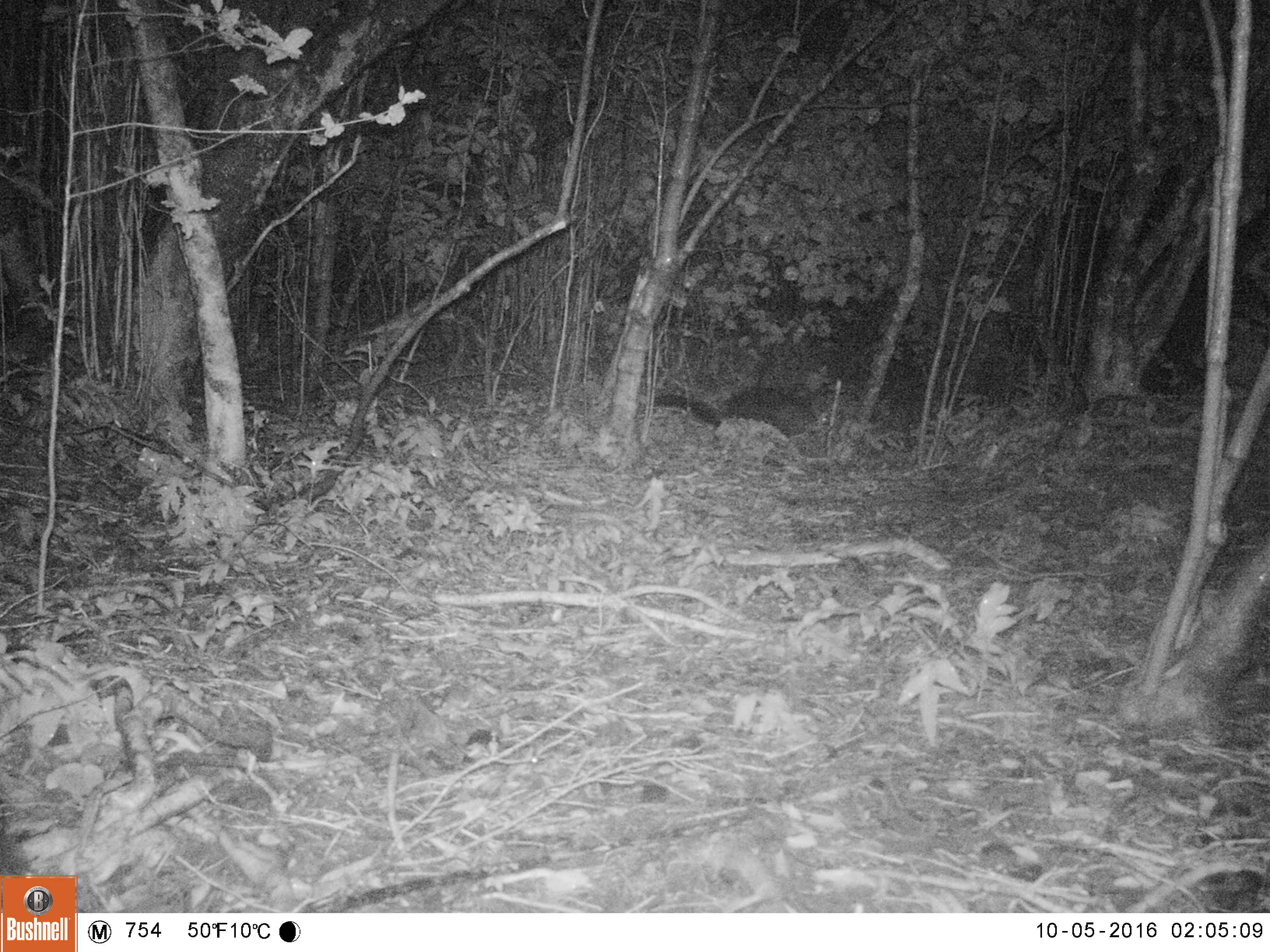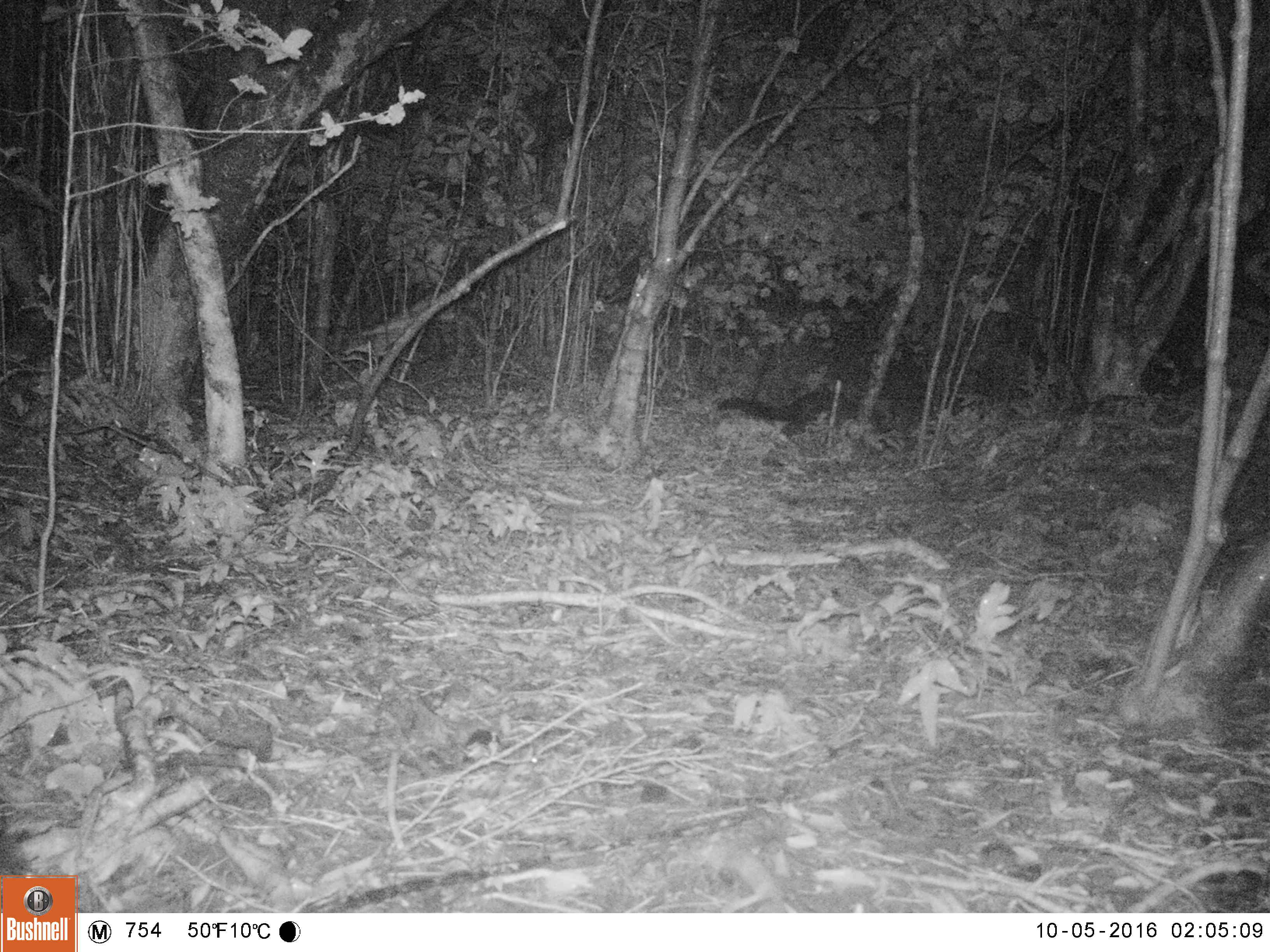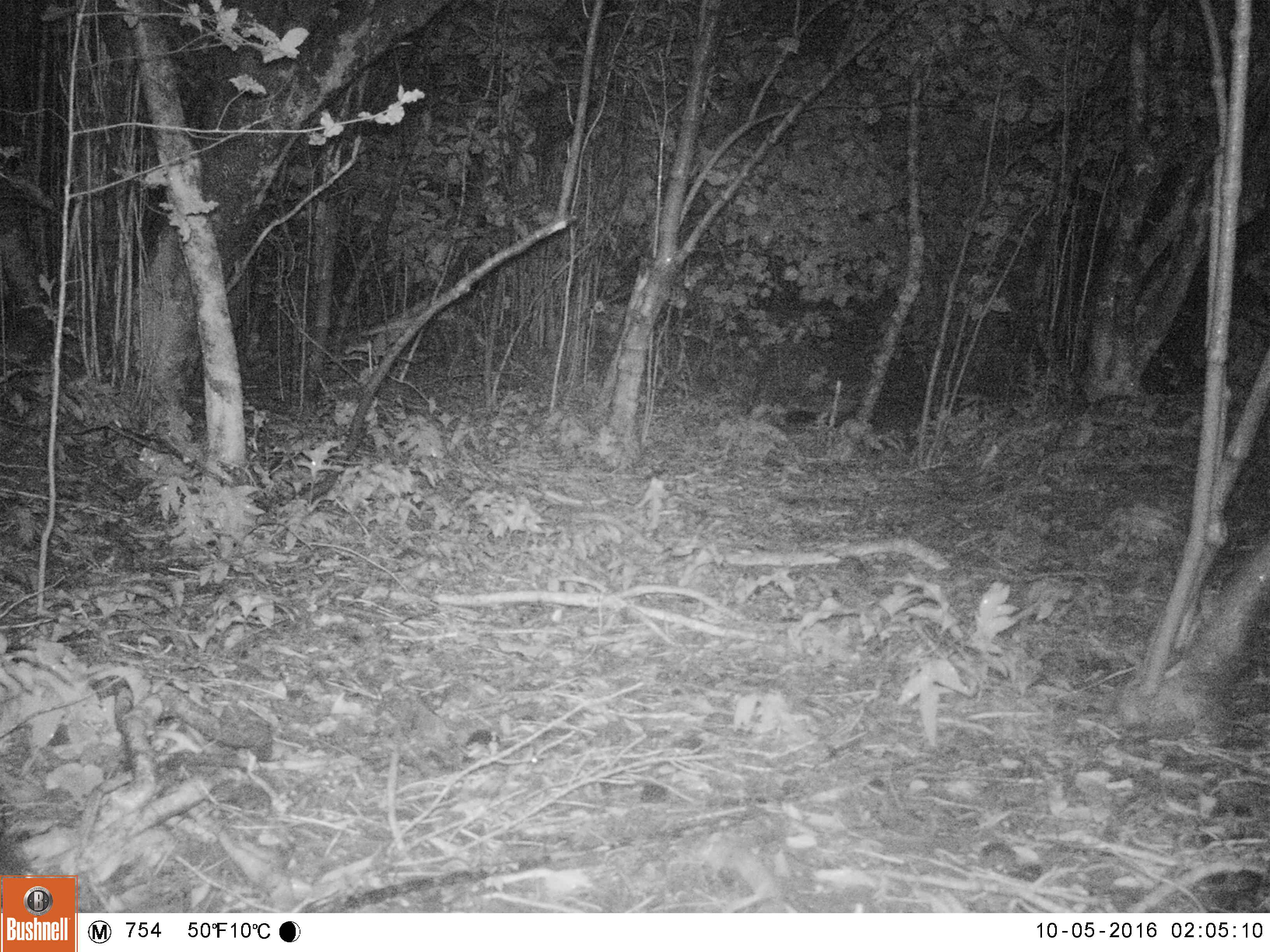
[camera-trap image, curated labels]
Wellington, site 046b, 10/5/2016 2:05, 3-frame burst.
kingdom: Animalia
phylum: Chordata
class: Mammalia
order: Didelphimorphia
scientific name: Didelphimorphia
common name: possum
Possum (Didelphimorphia).